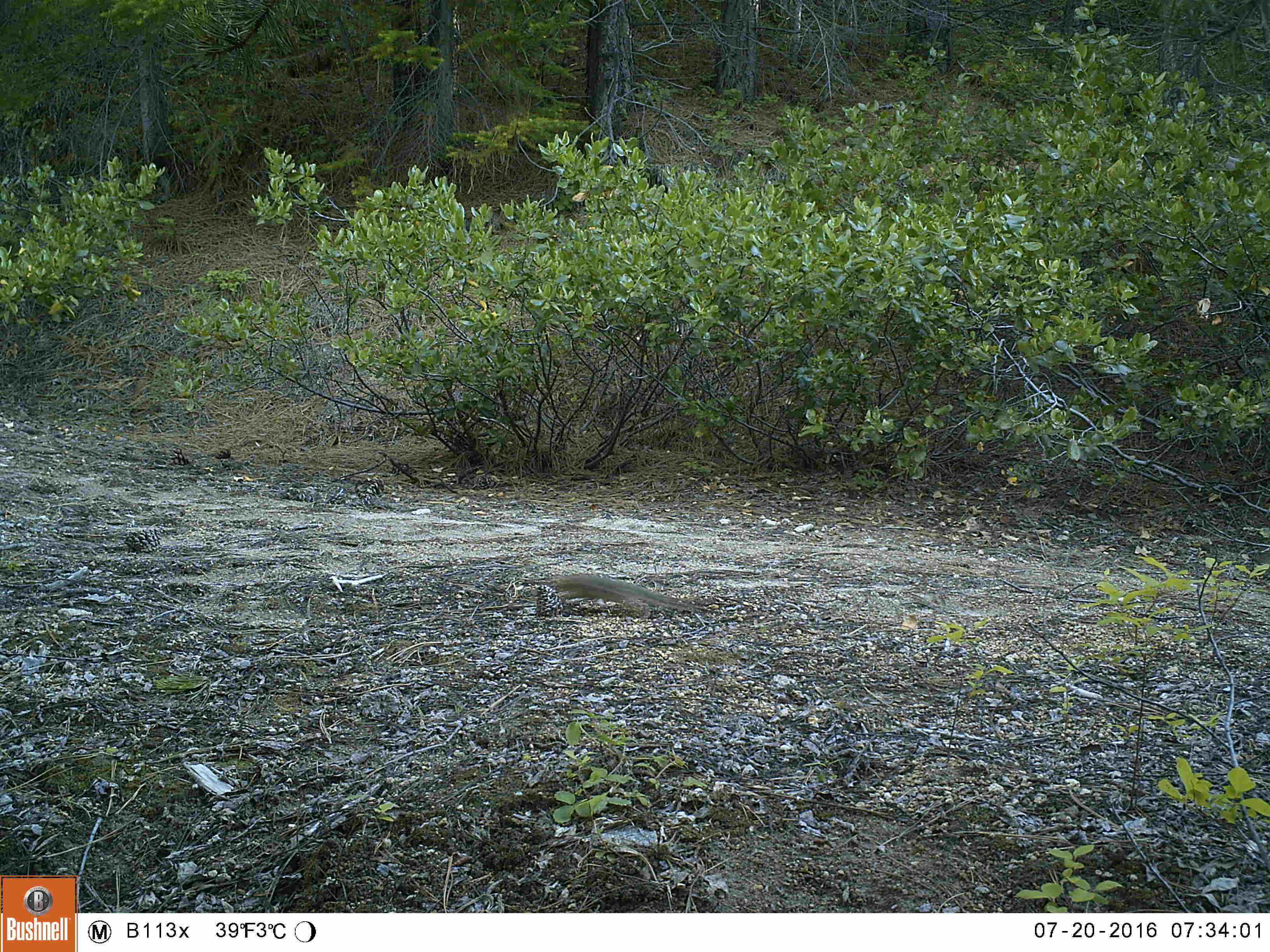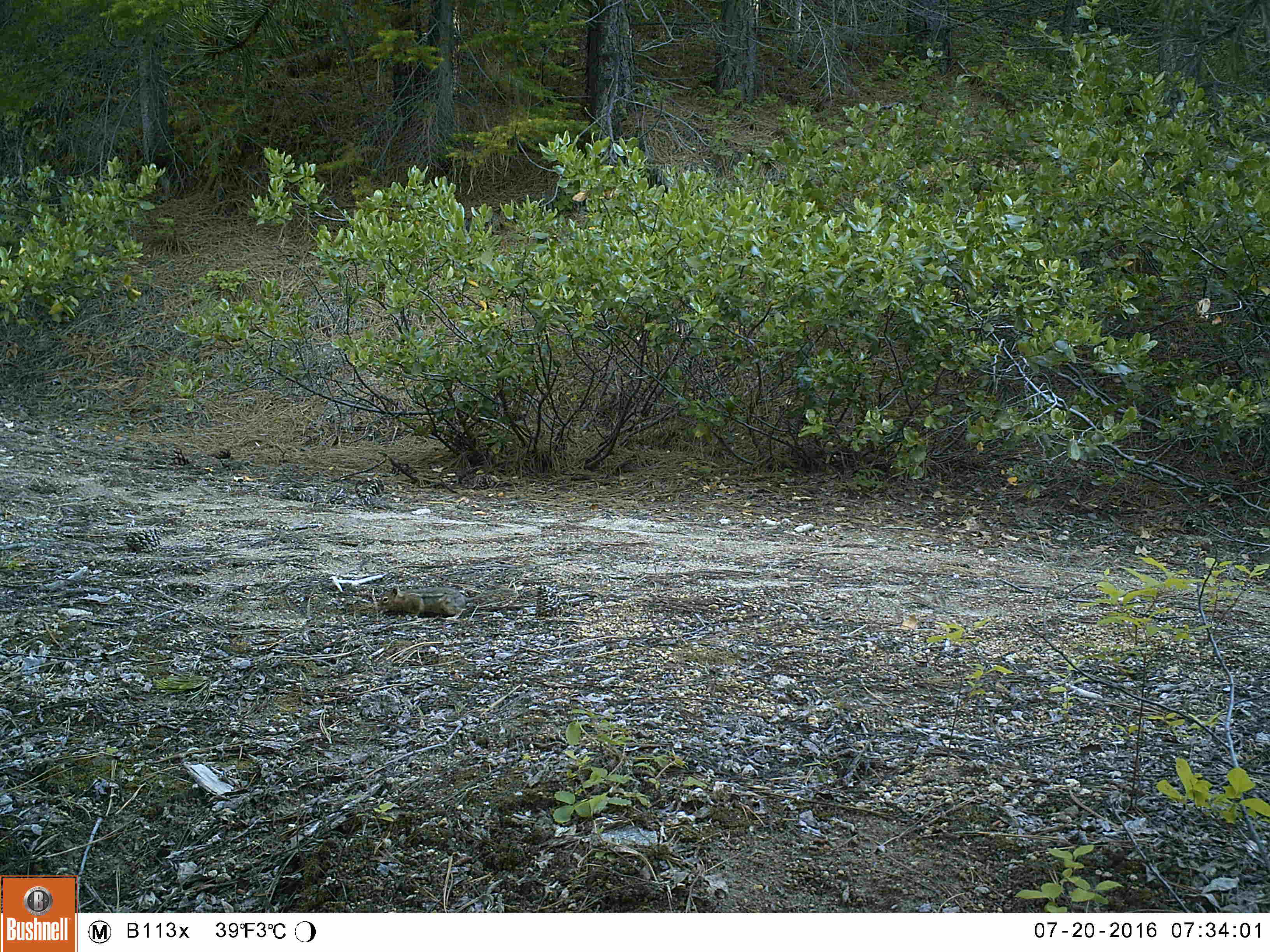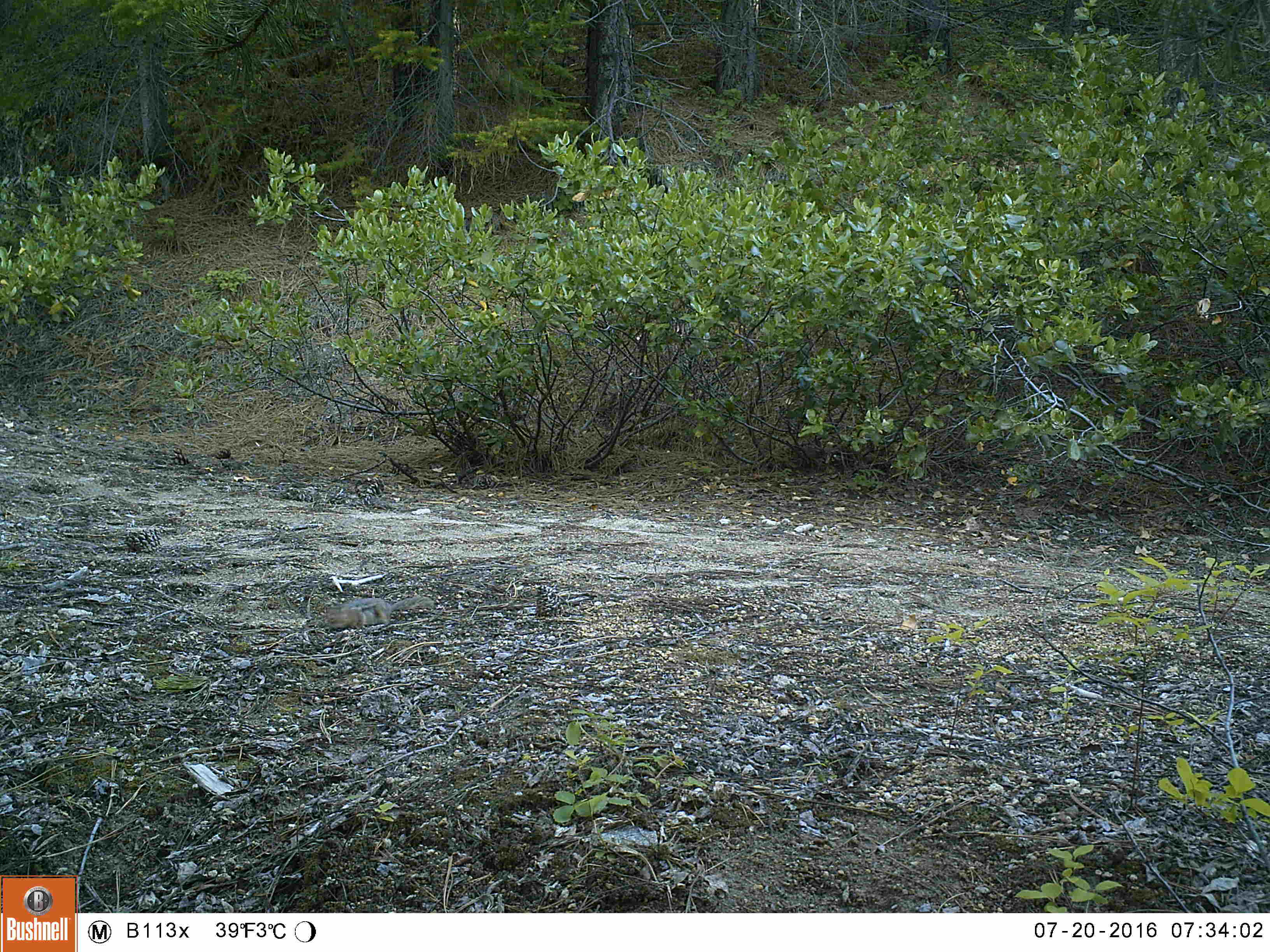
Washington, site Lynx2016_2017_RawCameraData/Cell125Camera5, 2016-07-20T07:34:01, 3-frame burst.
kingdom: Animalia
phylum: Chordata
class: Mammalia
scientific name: Mammalia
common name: small mammal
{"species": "small mammal (Mammalia)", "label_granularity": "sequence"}